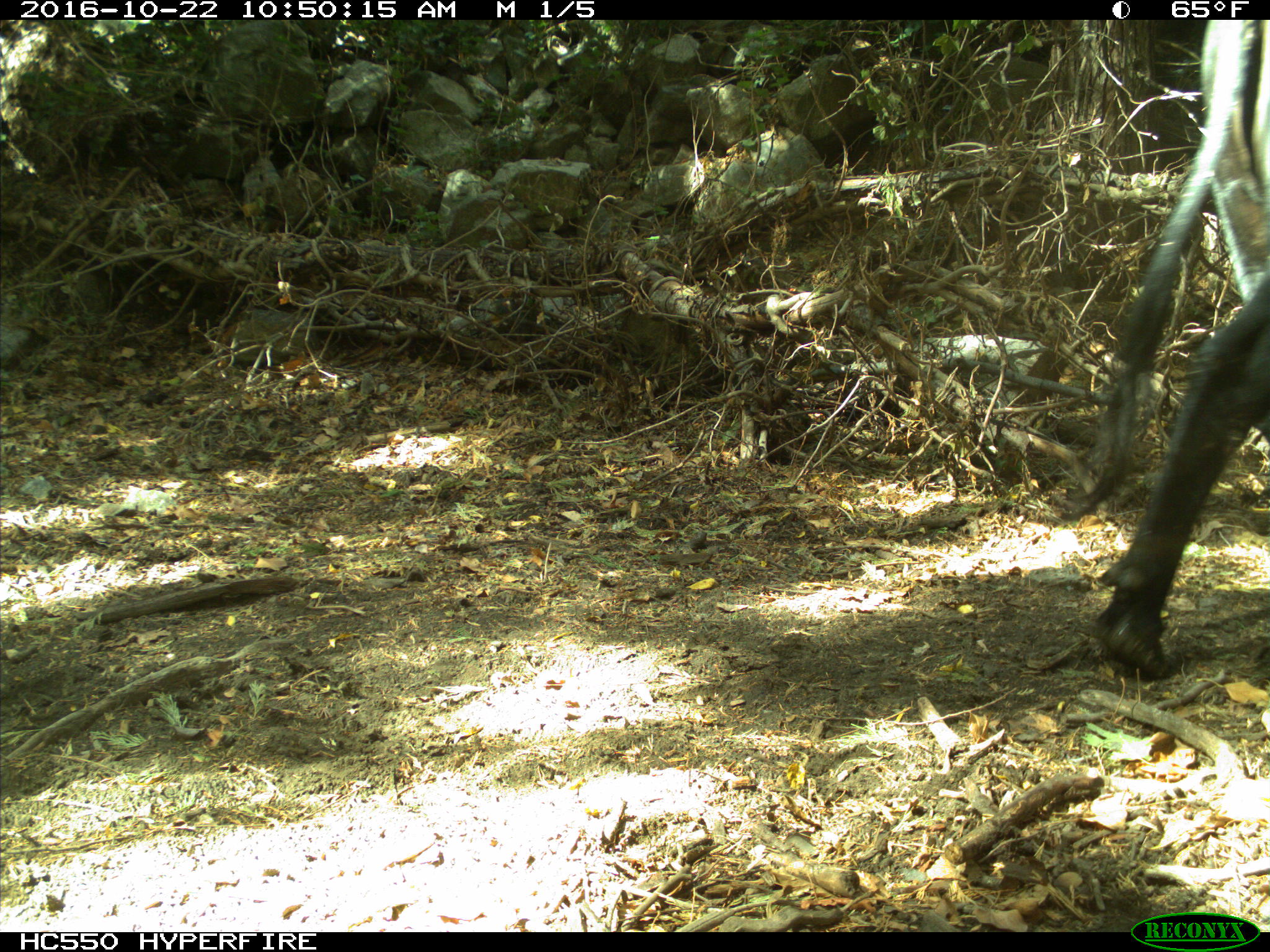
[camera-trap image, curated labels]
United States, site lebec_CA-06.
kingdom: Animalia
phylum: Chordata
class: Mammalia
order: Artiodactyla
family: Bovidae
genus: Bos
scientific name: Bos taurus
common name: domestic cow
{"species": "Bos taurus (domestic cow)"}